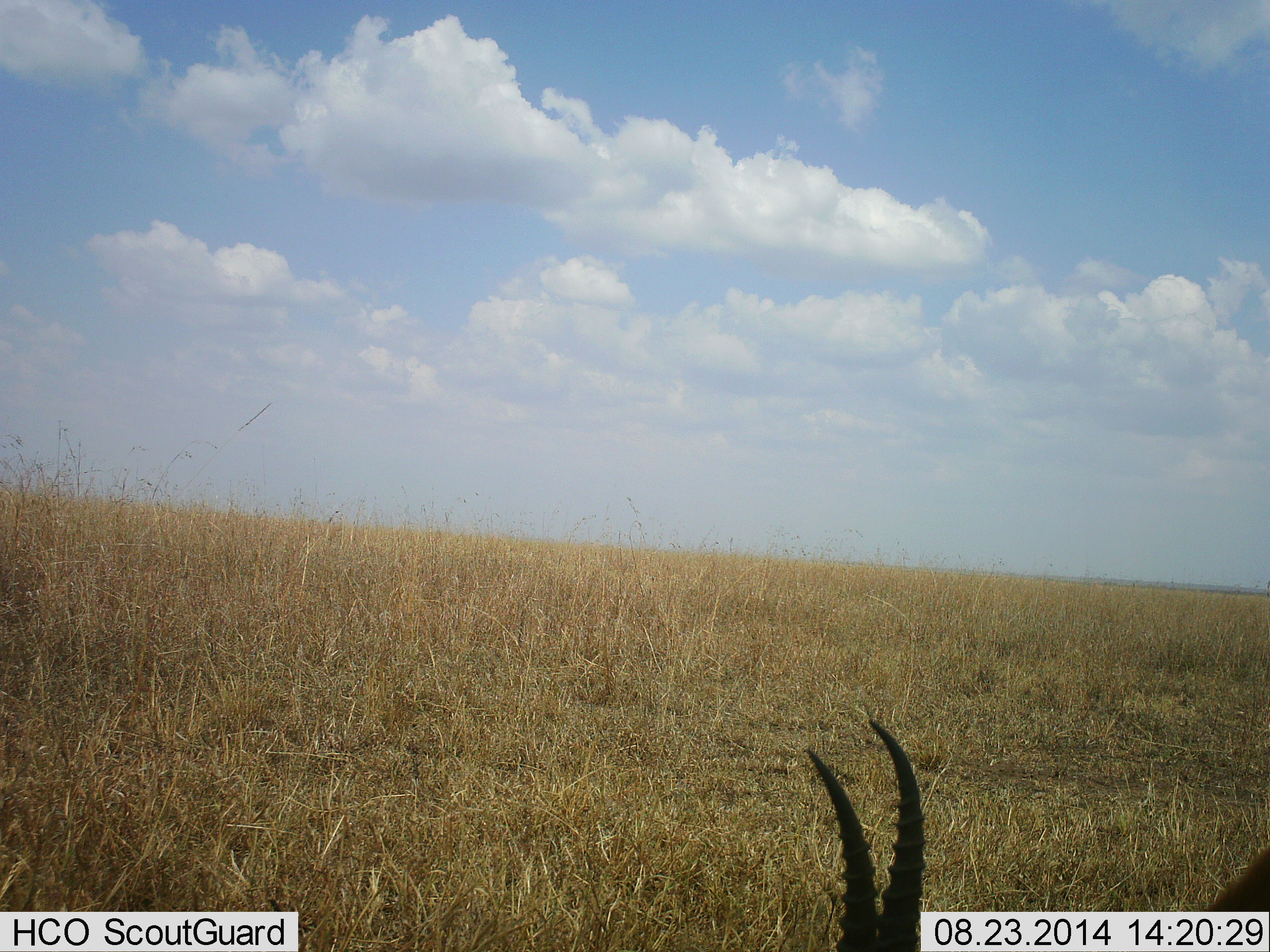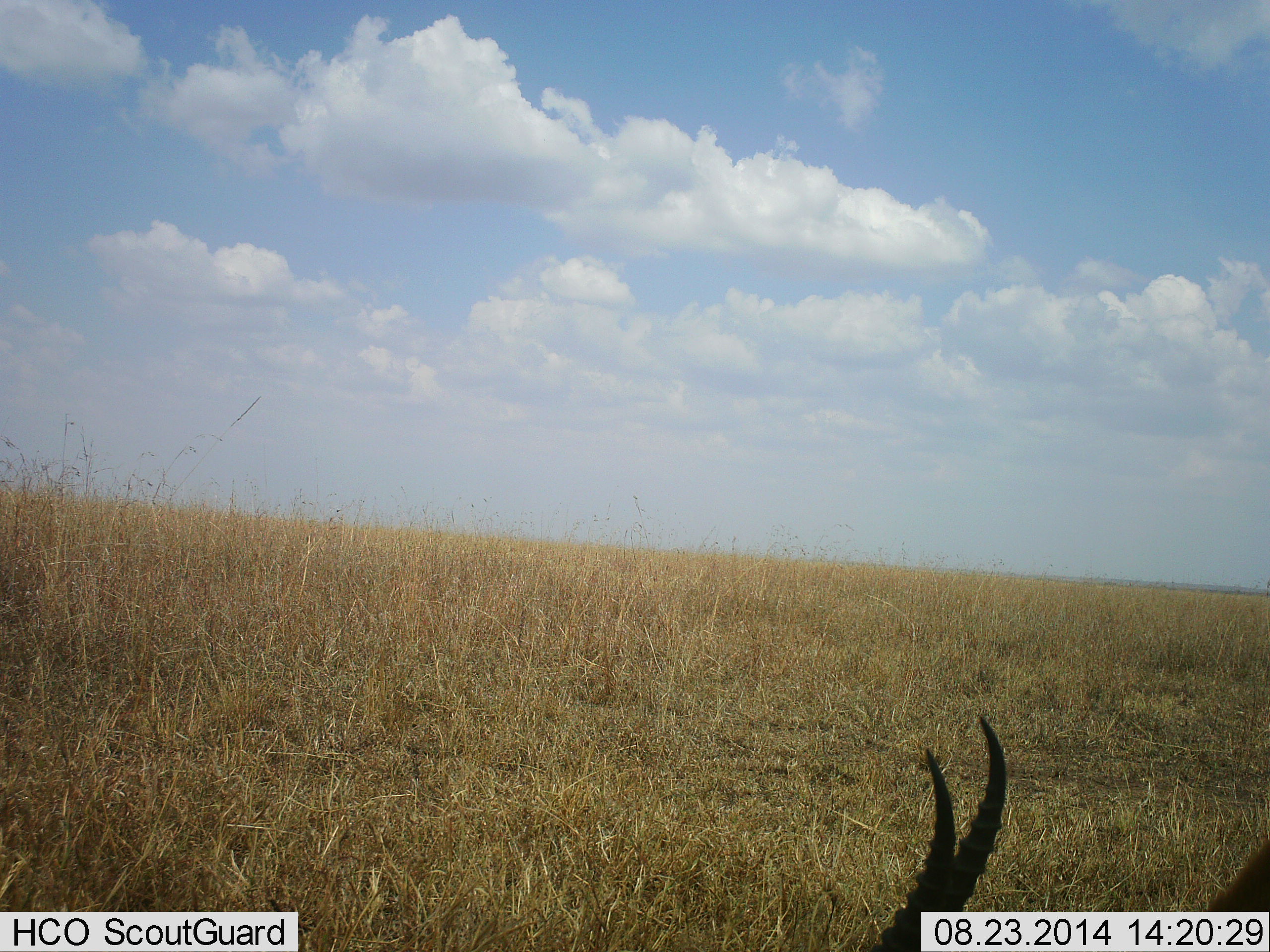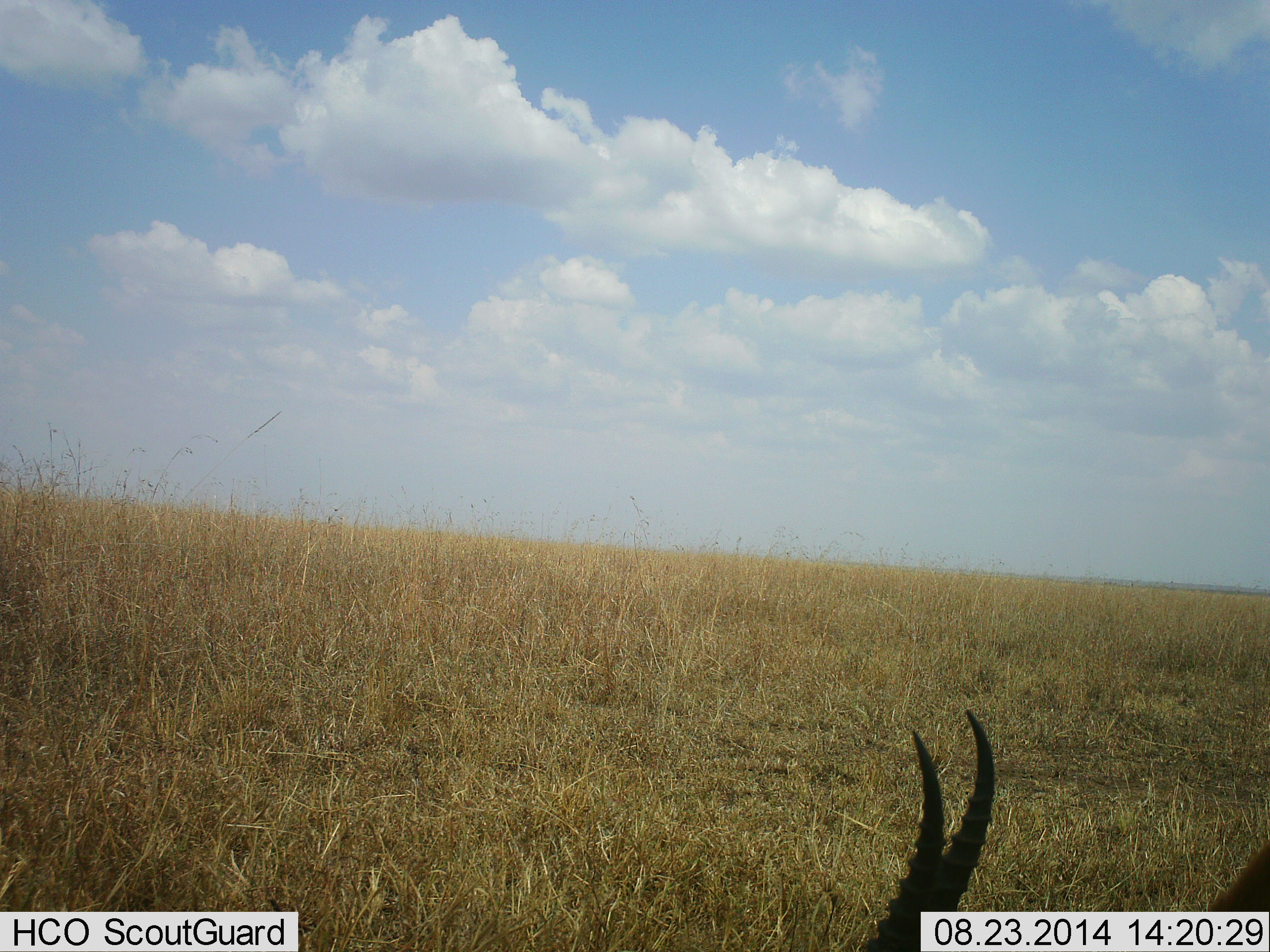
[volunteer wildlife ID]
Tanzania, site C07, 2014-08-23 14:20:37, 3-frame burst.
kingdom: Animalia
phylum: Chordata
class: Mammalia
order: Artiodactyla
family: Bovidae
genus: Eudorcas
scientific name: Eudorcas thomsonii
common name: thomson's gazelle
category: gazellethomsons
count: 1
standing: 30%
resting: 30%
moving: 0%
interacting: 0%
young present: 0%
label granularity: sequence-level